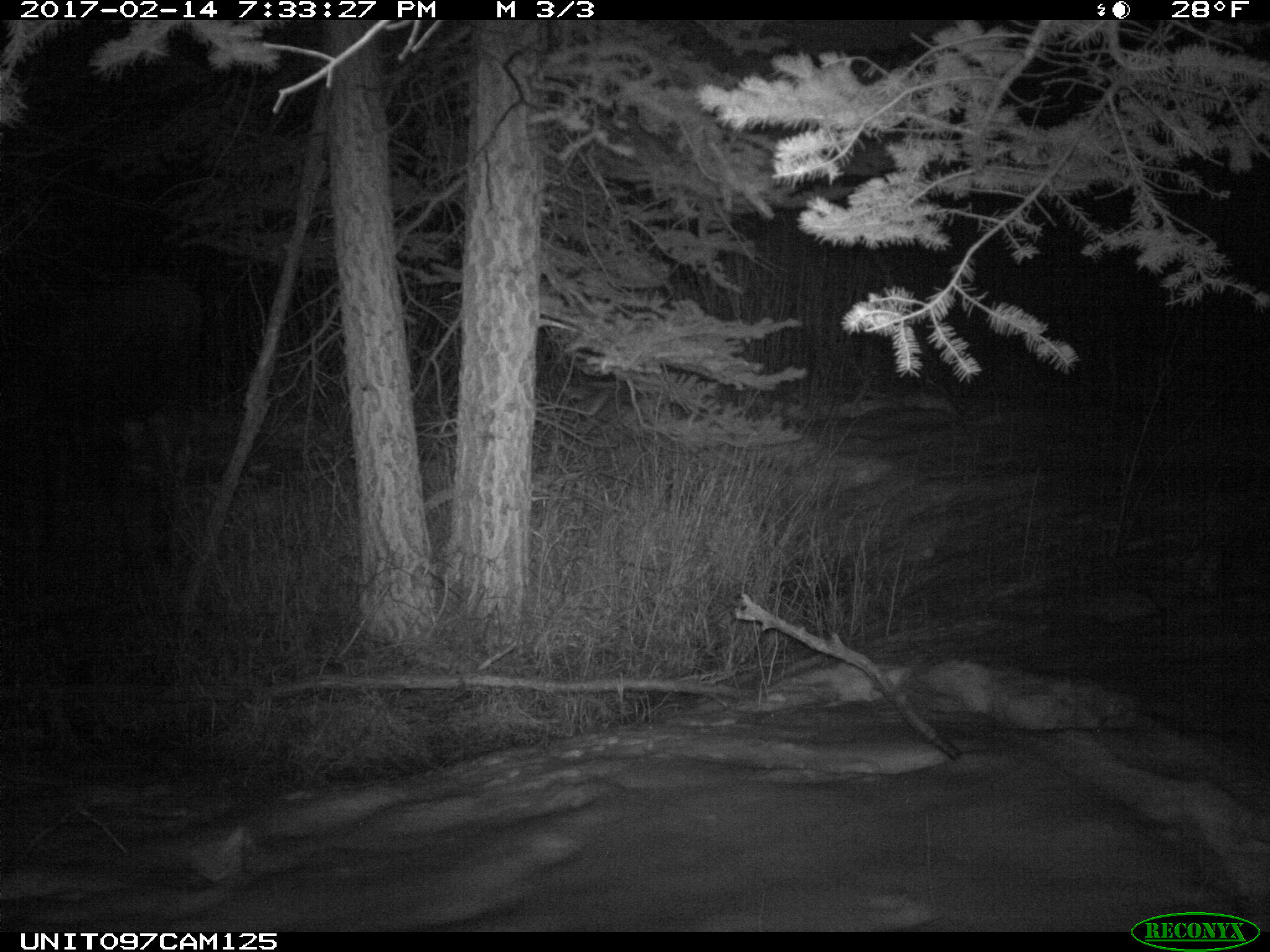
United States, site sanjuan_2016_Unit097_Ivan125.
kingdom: Animalia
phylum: Chordata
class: Mammalia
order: Artiodactyla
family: Cervidae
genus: Alces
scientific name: Alces alces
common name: moose